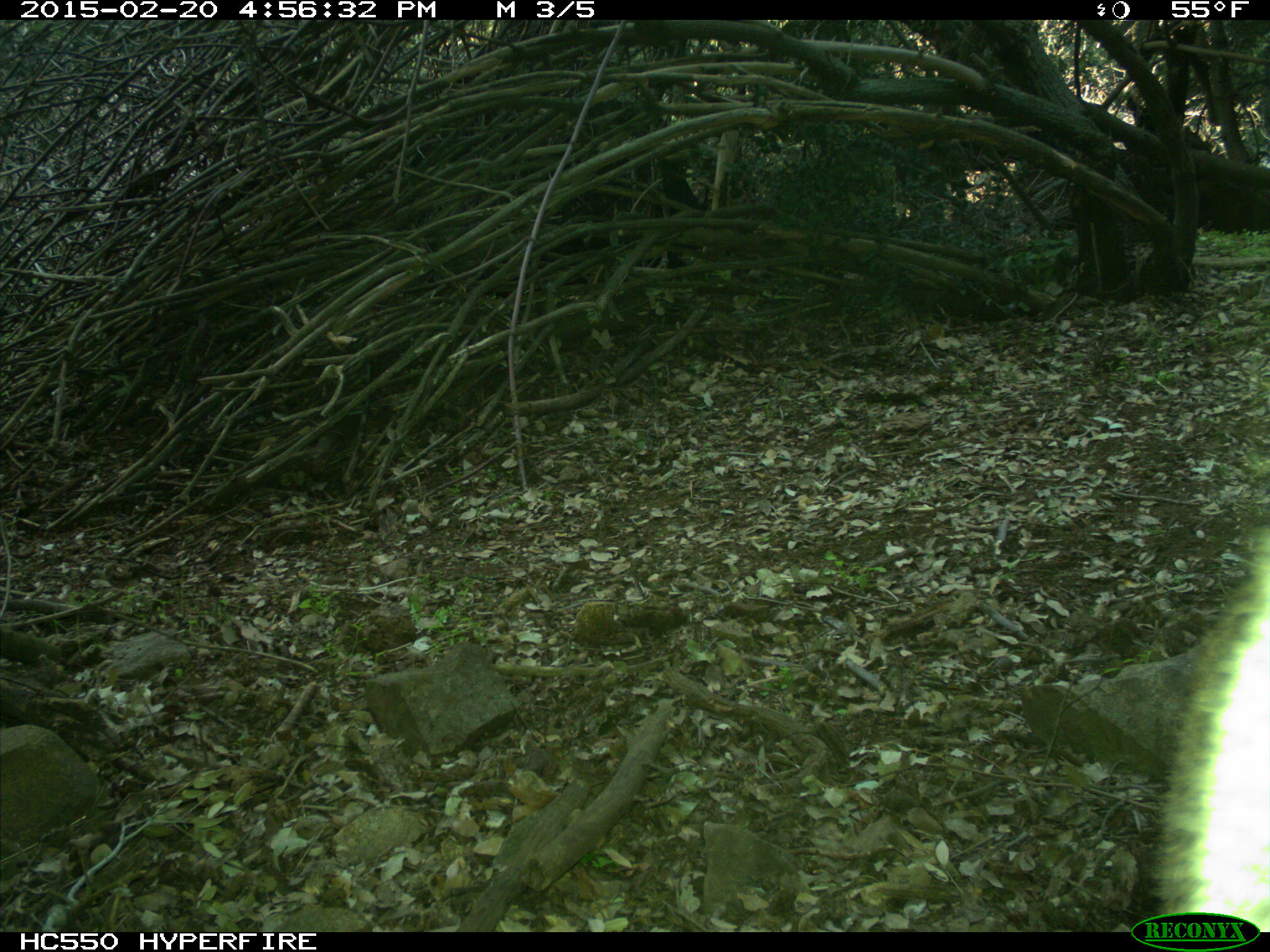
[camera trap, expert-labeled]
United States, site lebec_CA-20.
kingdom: Animalia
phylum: Chordata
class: Mammalia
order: Carnivora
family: Felidae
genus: Puma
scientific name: Puma concolor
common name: mountain lion